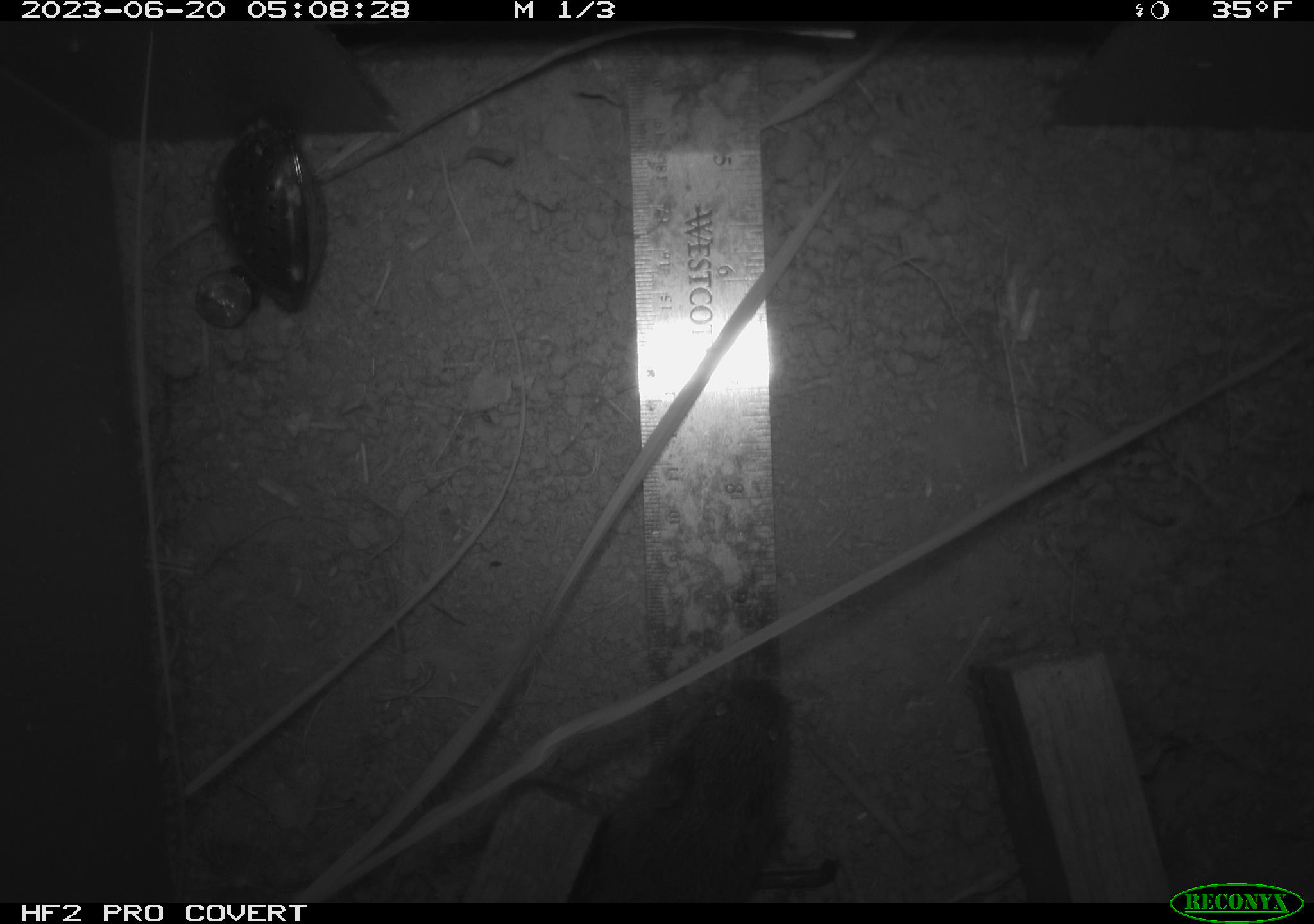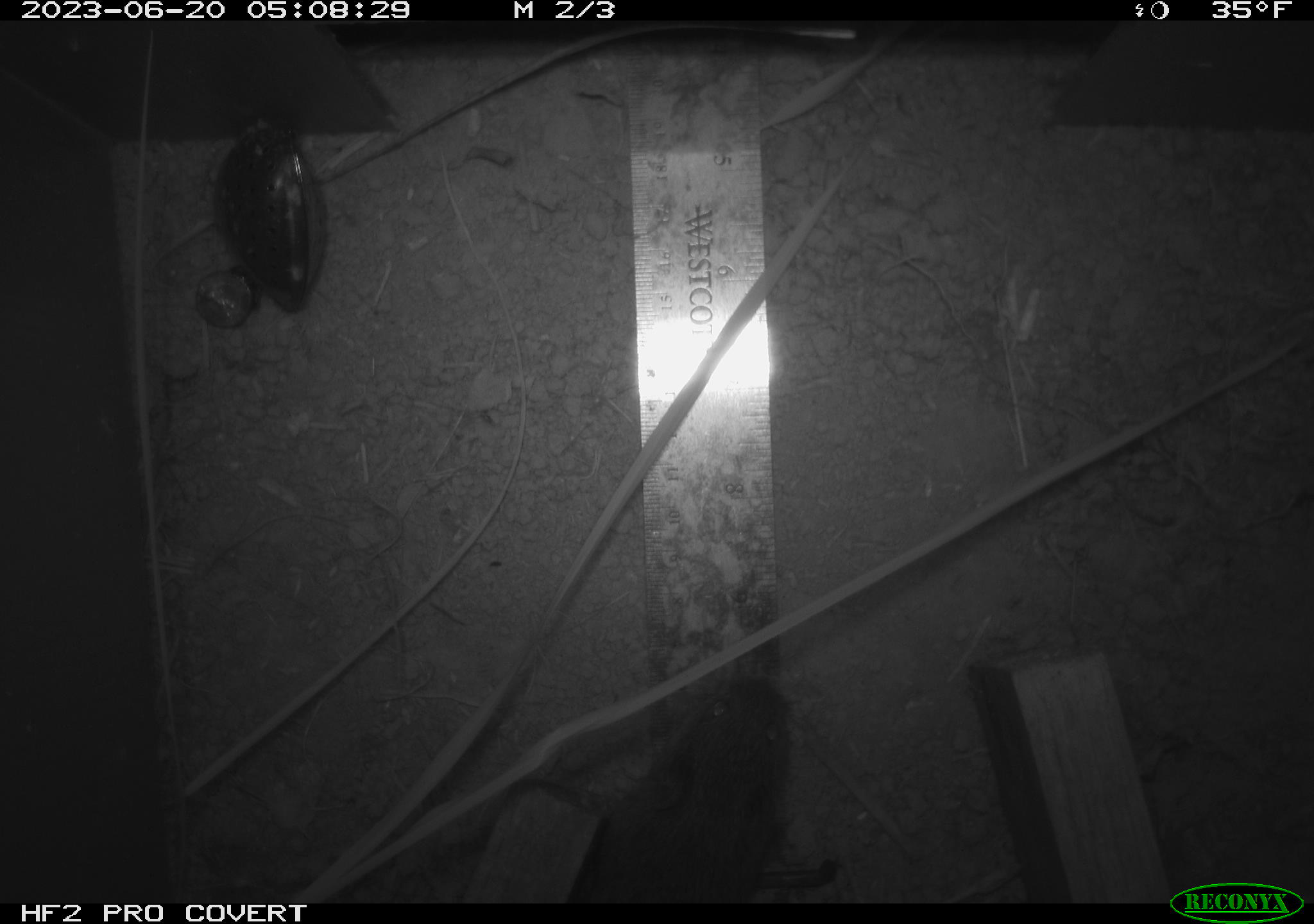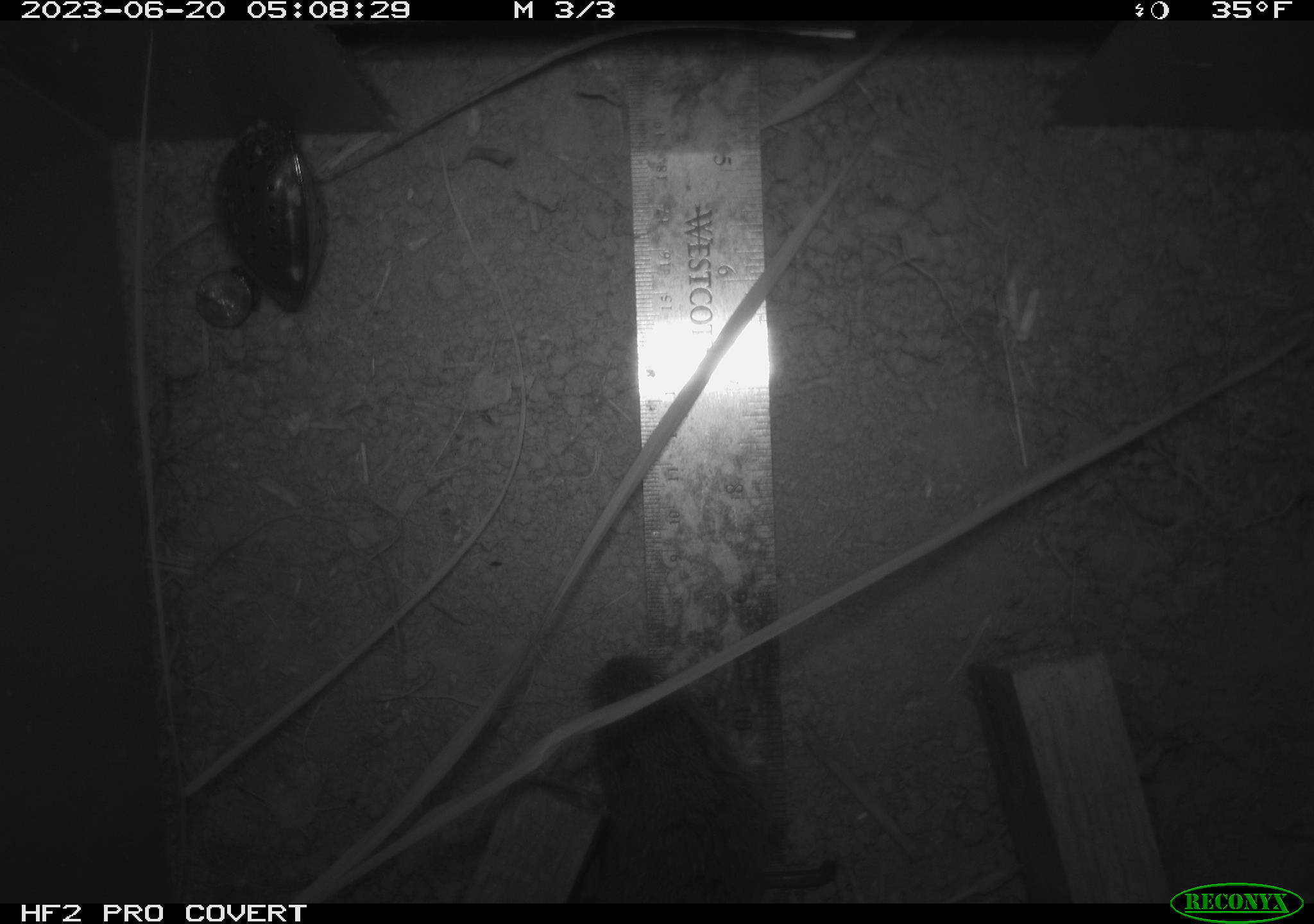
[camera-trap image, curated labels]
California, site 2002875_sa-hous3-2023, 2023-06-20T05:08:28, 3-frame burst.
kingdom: Animalia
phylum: Chordata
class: Mammalia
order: Rodentia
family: Cricetidae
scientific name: Arvicolinae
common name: voles, lemmings, and muskrats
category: arvicolinae subfamily